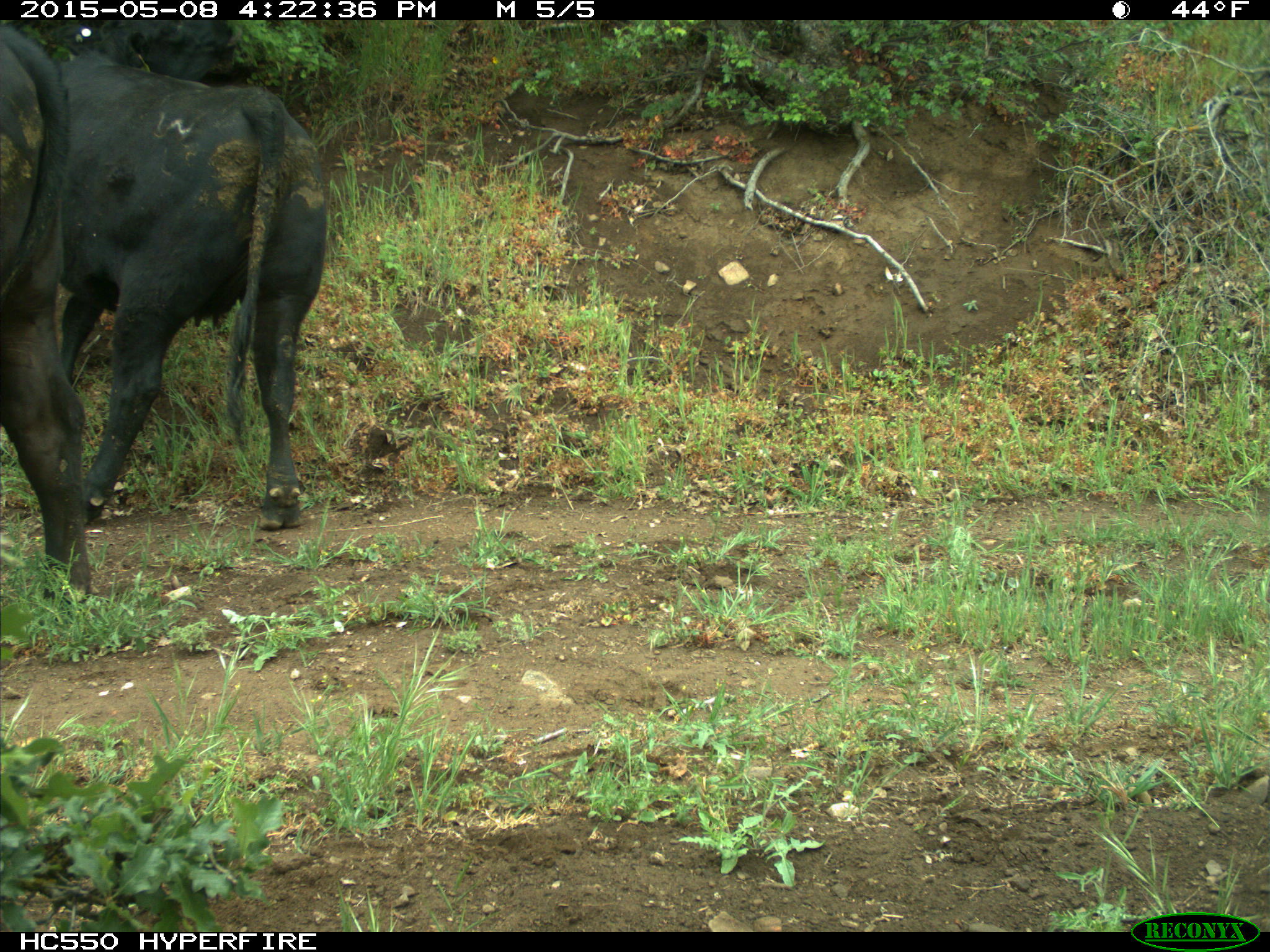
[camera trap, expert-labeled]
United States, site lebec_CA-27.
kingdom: Animalia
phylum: Chordata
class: Mammalia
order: Artiodactyla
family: Bovidae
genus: Bos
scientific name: Bos taurus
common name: domestic cow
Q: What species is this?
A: Bos taurus (domestic cow).